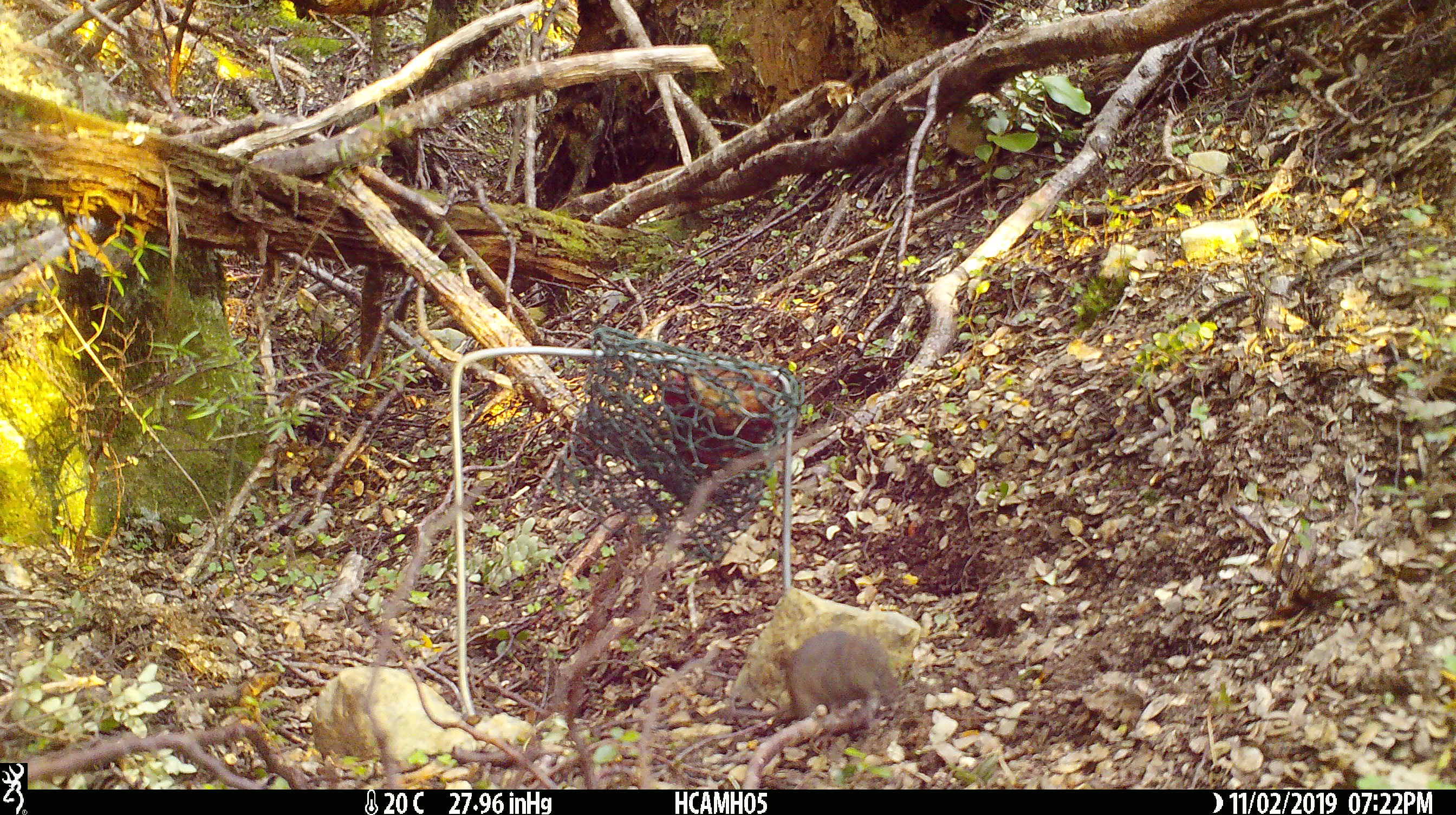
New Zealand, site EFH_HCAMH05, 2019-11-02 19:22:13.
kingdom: Animalia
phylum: Chordata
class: Mammalia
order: Rodentia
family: Muridae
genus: Mus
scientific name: Mus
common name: mouse